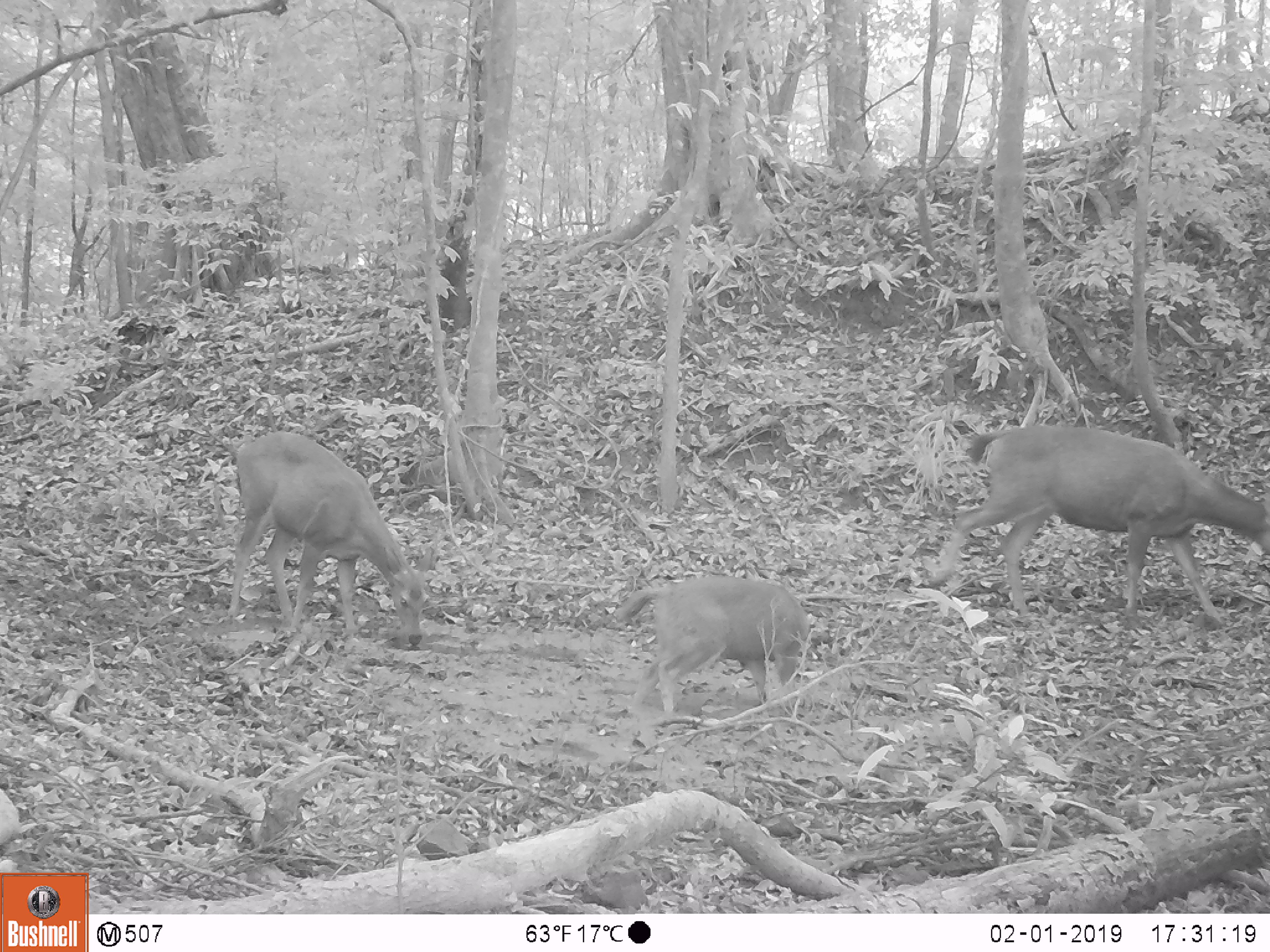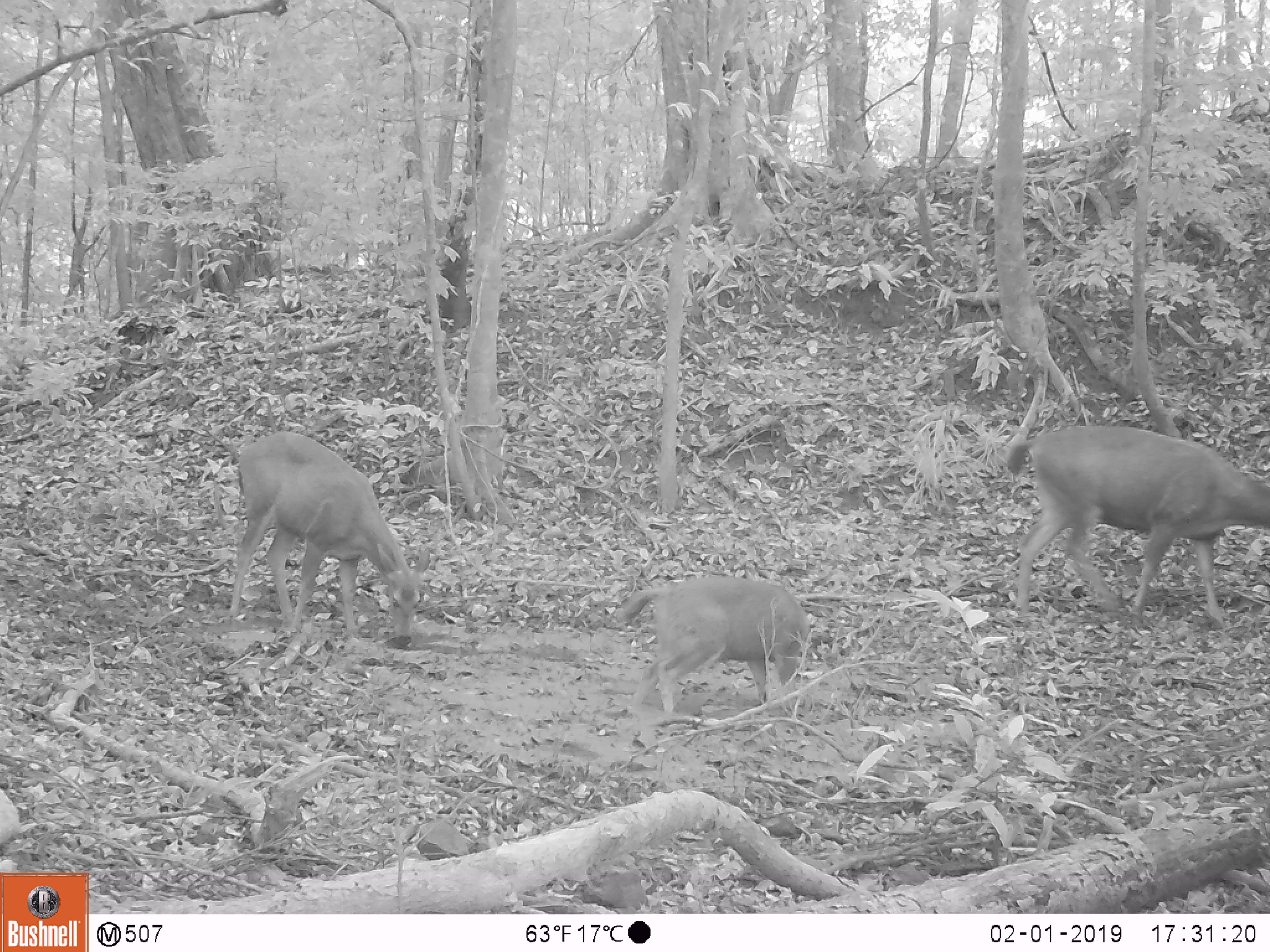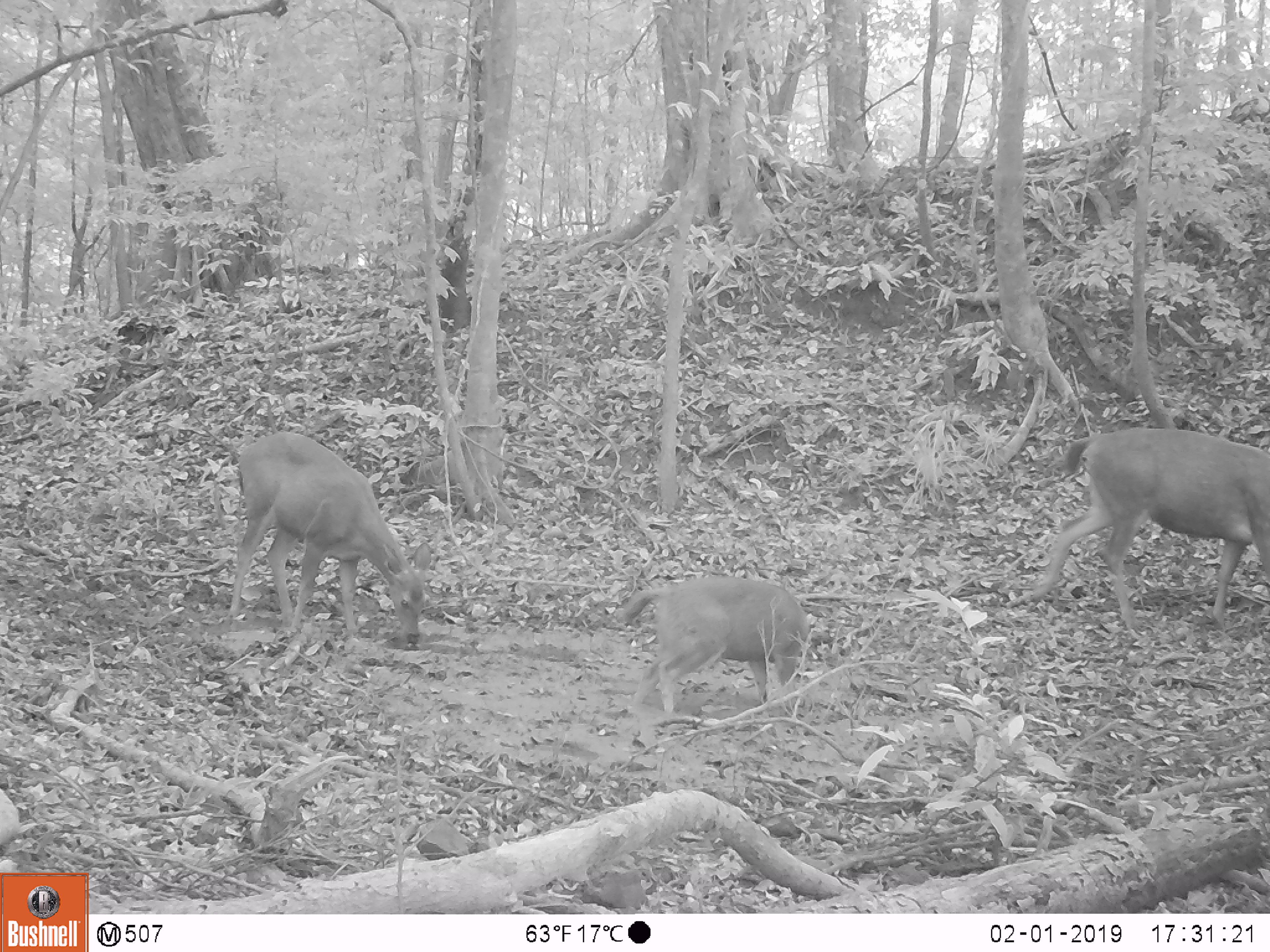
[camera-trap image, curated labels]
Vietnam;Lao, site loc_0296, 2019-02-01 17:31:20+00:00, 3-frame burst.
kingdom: Animalia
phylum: Chordata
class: Mammalia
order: Artiodactyla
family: Cervidae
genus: Rusa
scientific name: Rusa unicolor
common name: sambar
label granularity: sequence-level